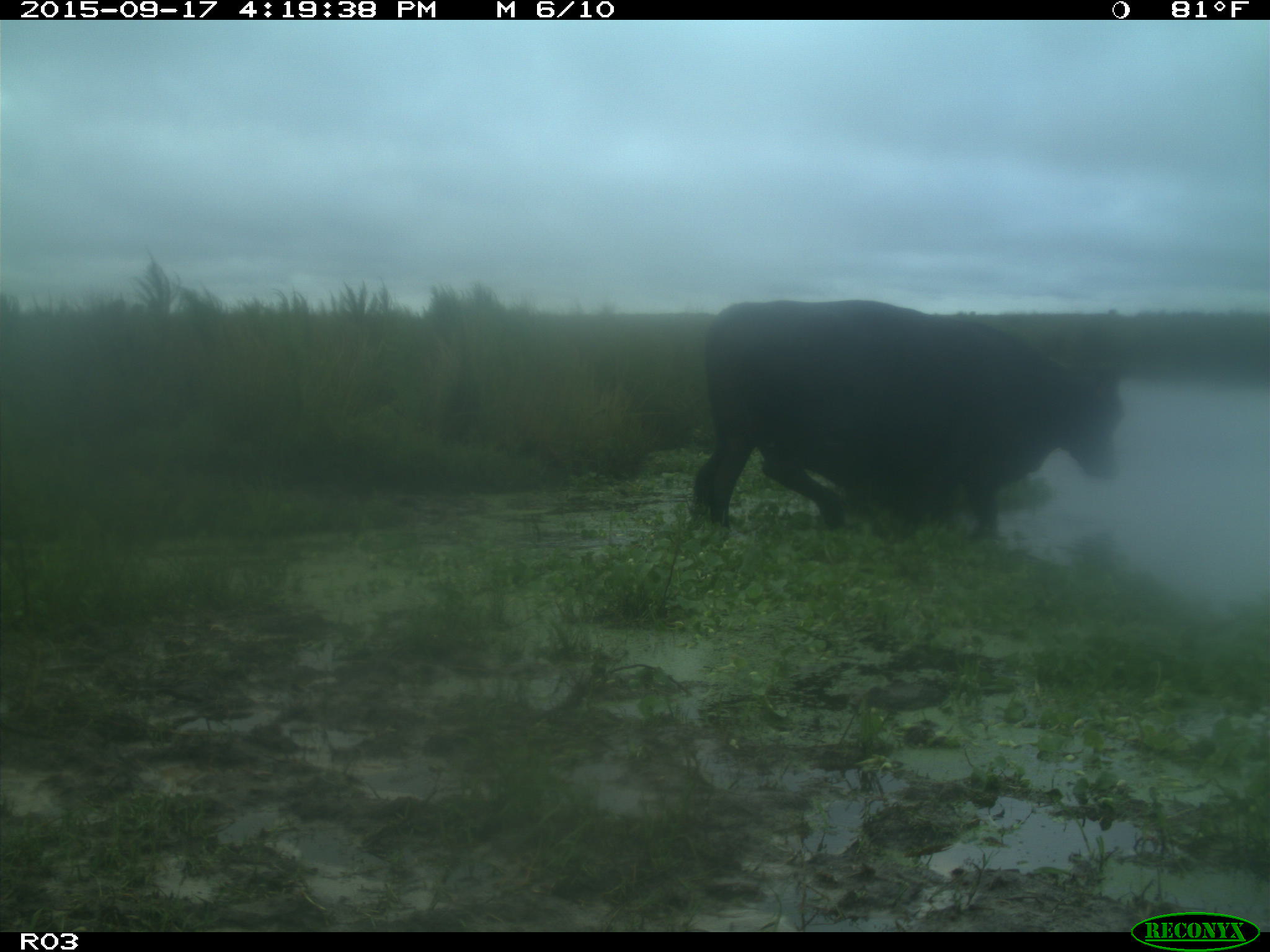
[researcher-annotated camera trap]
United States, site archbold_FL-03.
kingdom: Animalia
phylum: Chordata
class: Mammalia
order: Artiodactyla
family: Bovidae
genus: Bos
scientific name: Bos taurus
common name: domestic cow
Bos taurus (domestic cow).